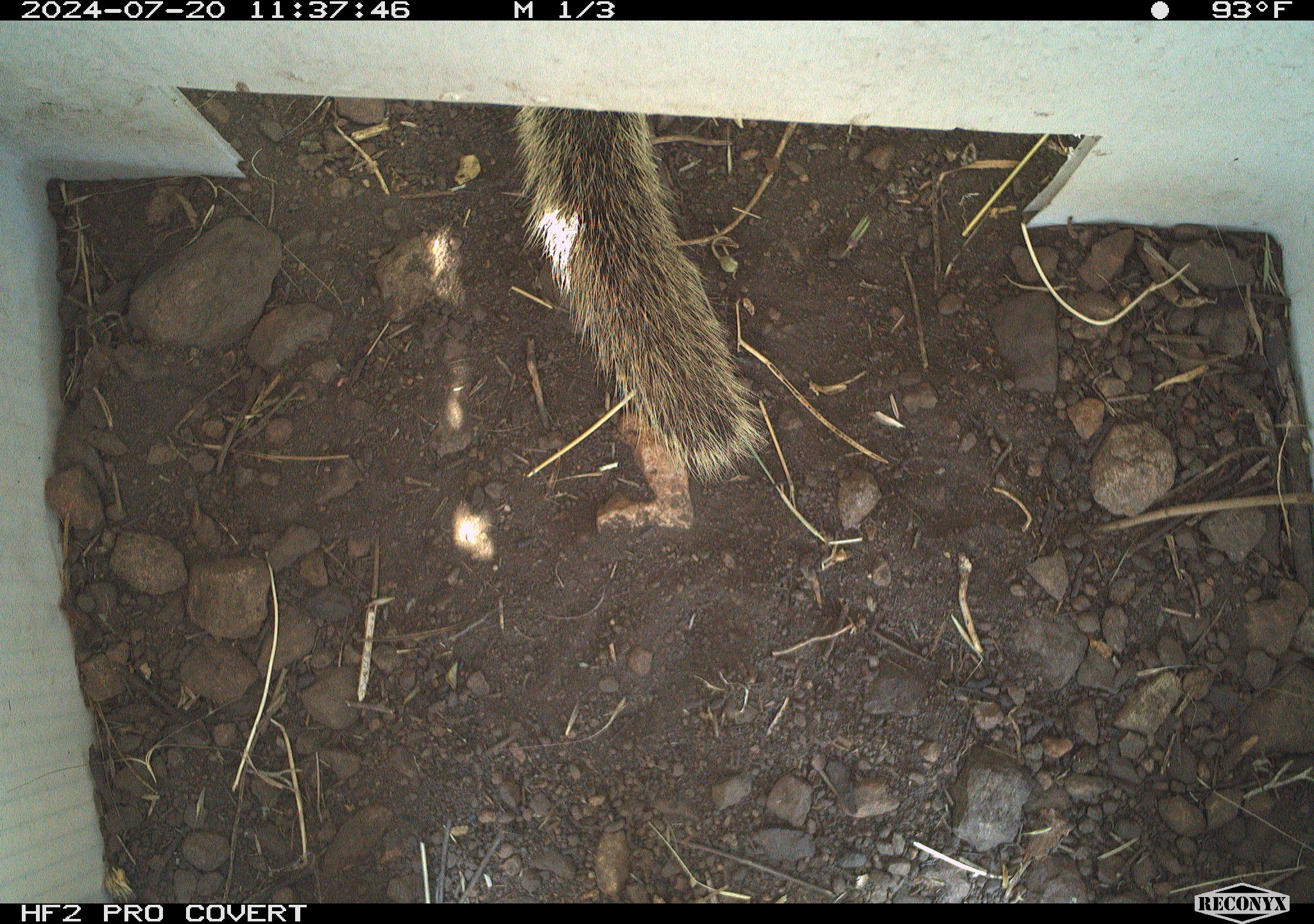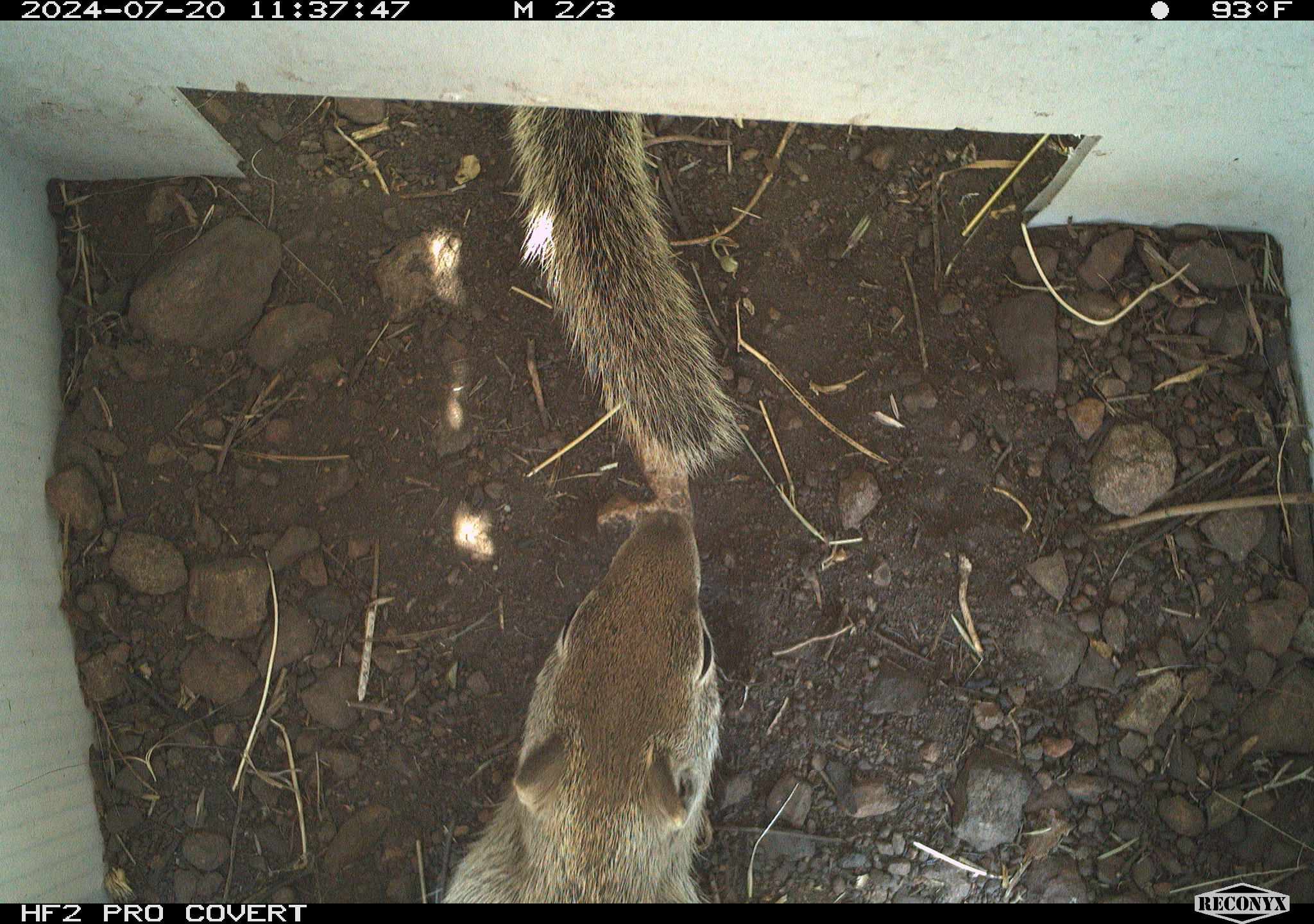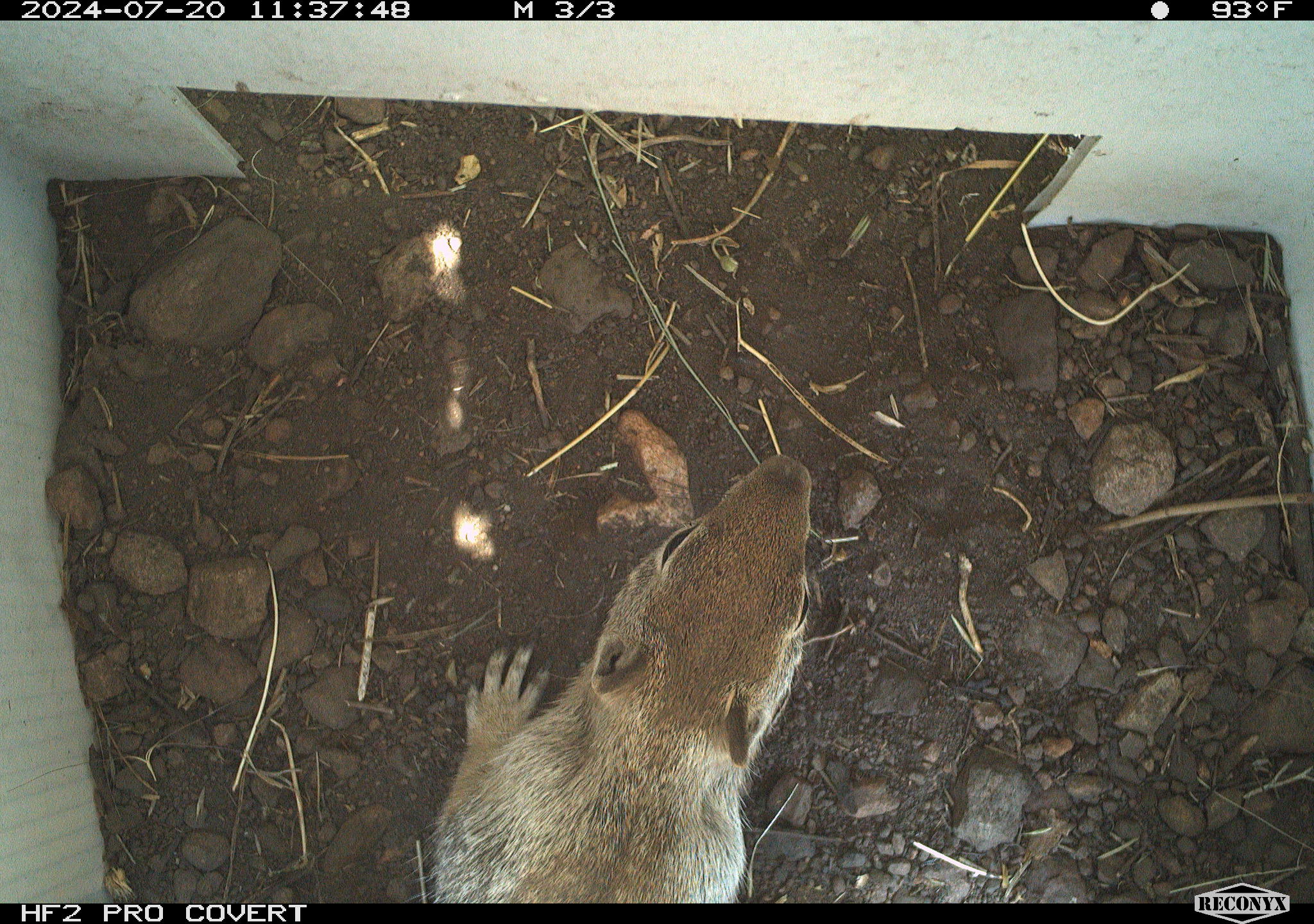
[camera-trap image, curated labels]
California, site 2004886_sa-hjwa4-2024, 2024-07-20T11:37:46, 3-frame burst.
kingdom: Animalia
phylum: Chordata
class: Mammalia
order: Rodentia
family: Sciuridae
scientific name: Sciuridae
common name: squirrels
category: sciuridae family